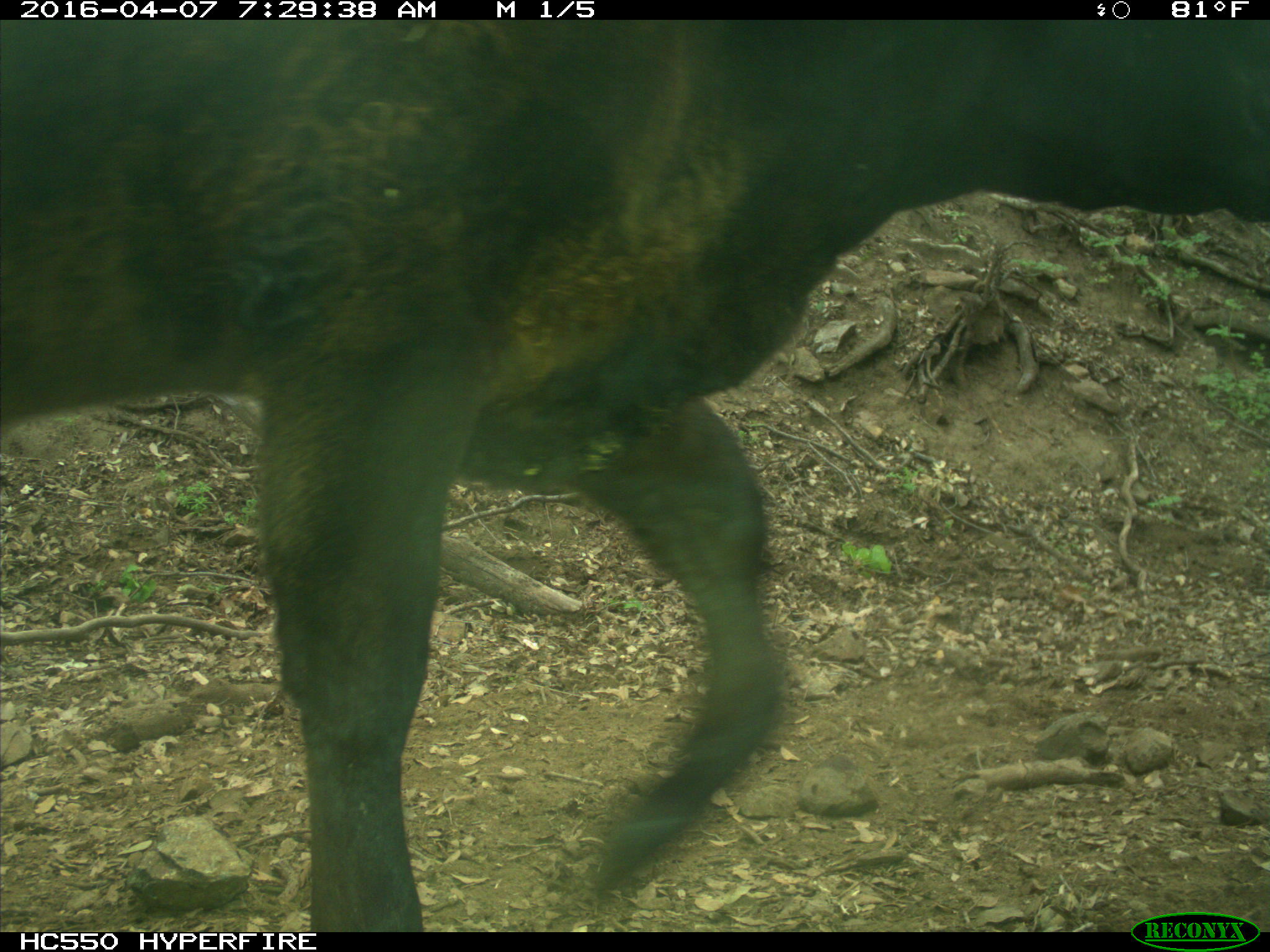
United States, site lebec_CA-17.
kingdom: Animalia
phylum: Chordata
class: Mammalia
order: Artiodactyla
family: Bovidae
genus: Bos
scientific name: Bos taurus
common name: domestic cow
Bos taurus (domestic cow).